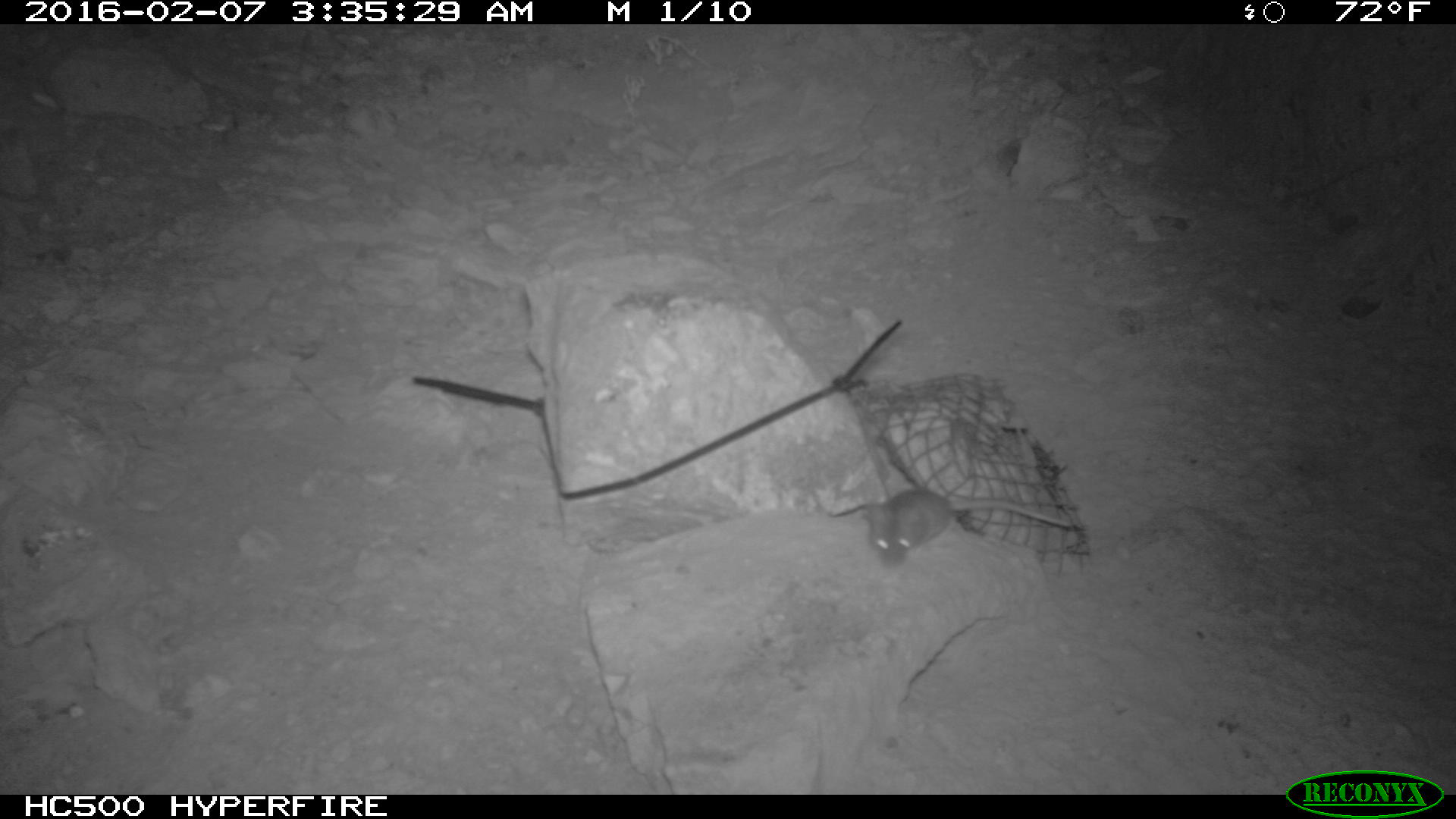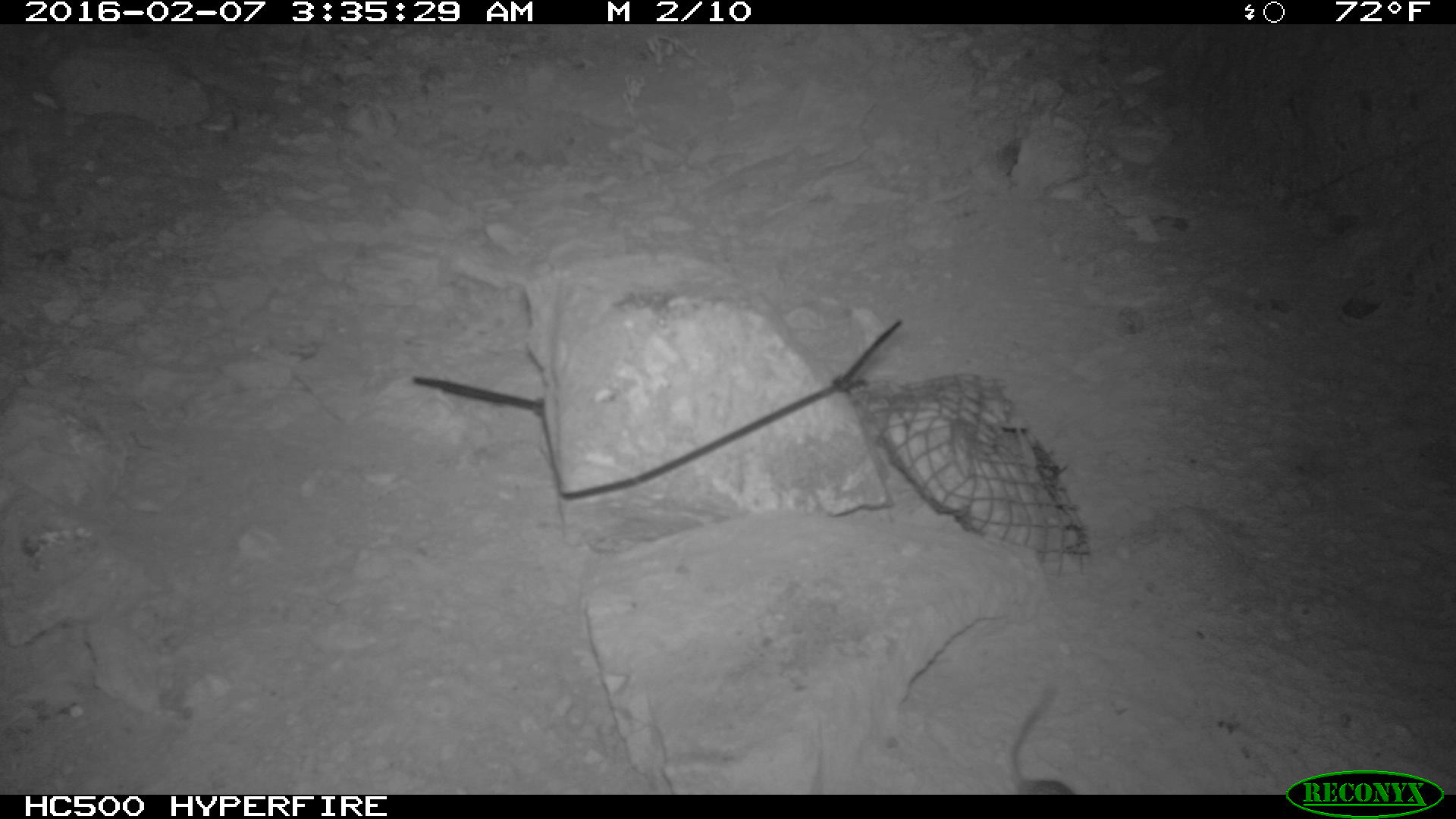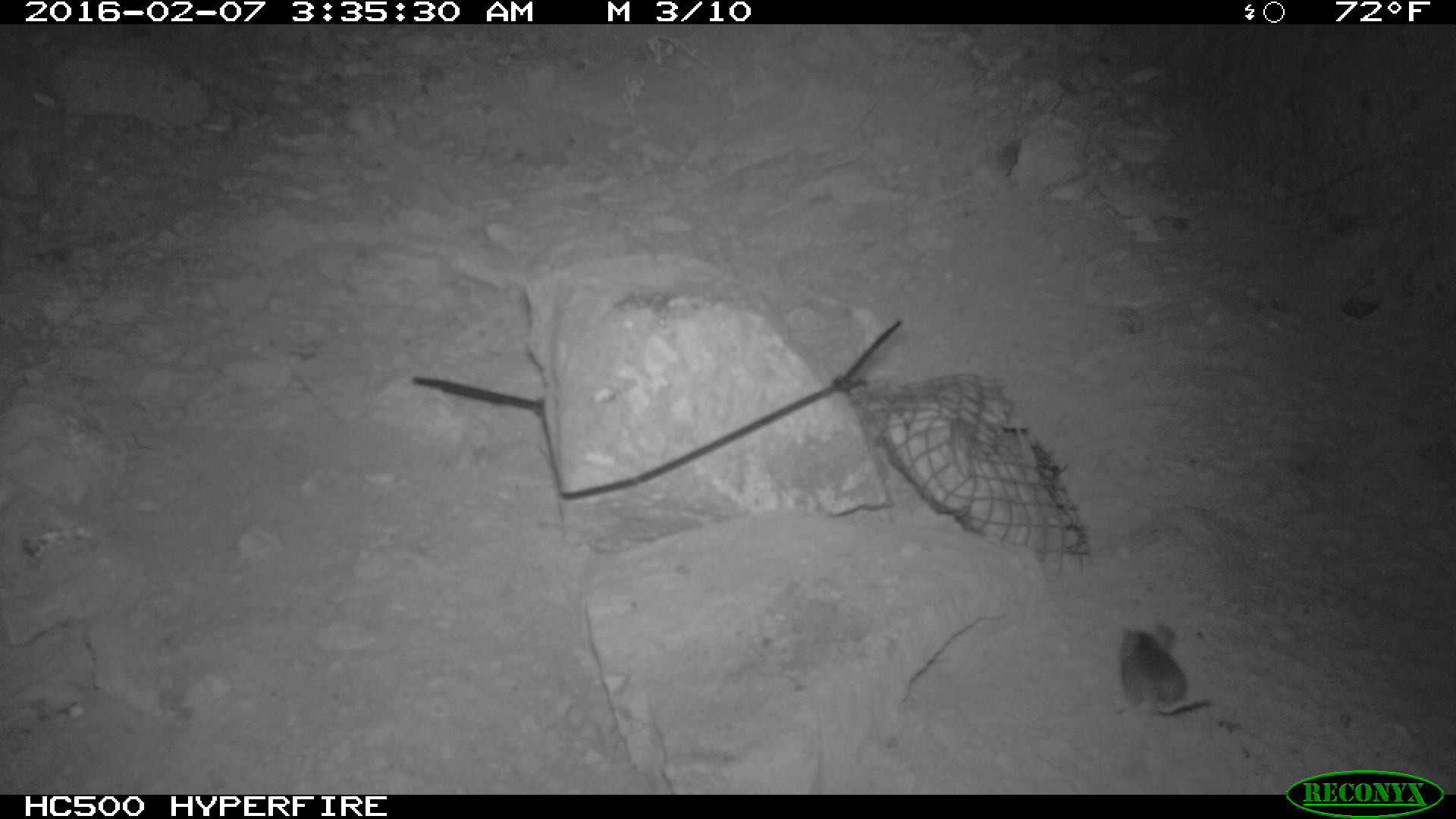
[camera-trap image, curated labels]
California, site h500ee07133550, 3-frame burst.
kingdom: Animalia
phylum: Chordata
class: Mammalia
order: Rodentia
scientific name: Rodentia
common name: rodent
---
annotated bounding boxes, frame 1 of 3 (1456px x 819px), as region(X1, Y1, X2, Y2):
rodent: region(863, 488, 1071, 565)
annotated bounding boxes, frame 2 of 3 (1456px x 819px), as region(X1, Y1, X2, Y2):
rodent: region(1009, 681, 1081, 795)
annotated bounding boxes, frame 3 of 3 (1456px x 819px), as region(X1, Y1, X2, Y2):
rodent: region(1120, 621, 1210, 715)